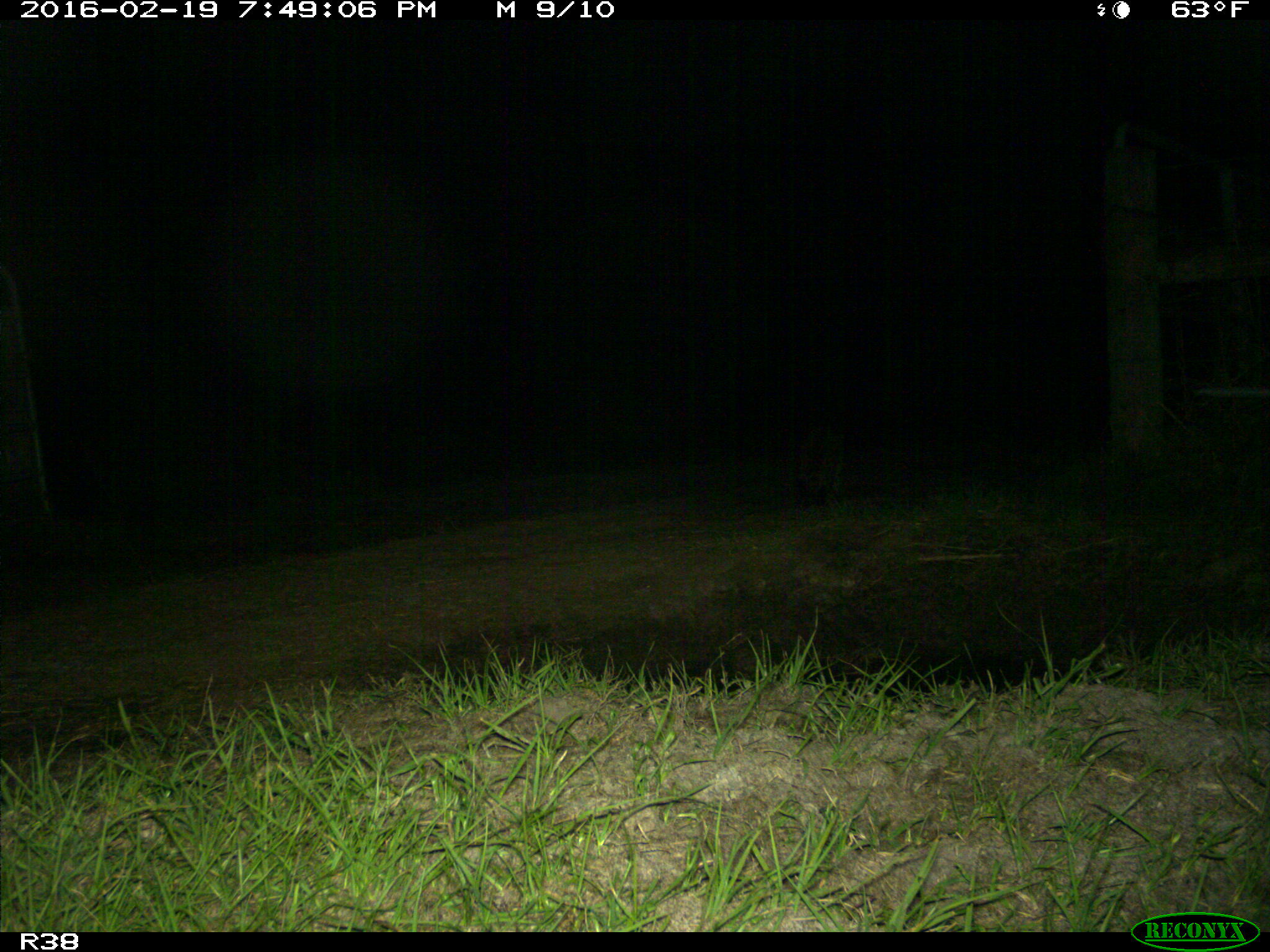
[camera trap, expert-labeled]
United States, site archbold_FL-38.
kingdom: Animalia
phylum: Chordata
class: Mammalia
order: Carnivora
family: Procyonidae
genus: Procyon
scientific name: Procyon lotor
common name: common raccoon